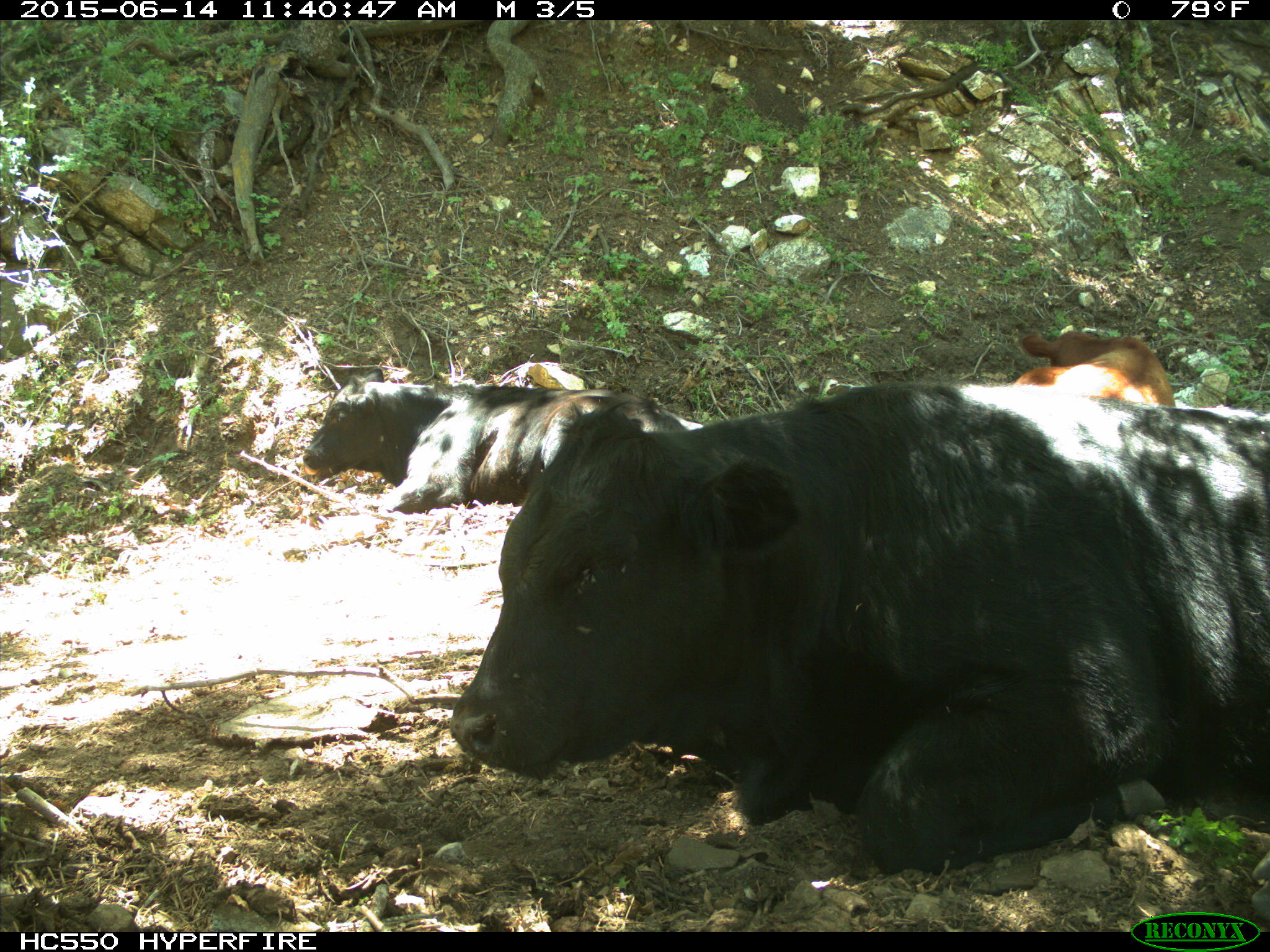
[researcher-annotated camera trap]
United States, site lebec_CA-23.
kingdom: Animalia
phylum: Chordata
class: Mammalia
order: Artiodactyla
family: Bovidae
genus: Bos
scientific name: Bos taurus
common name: domestic cow